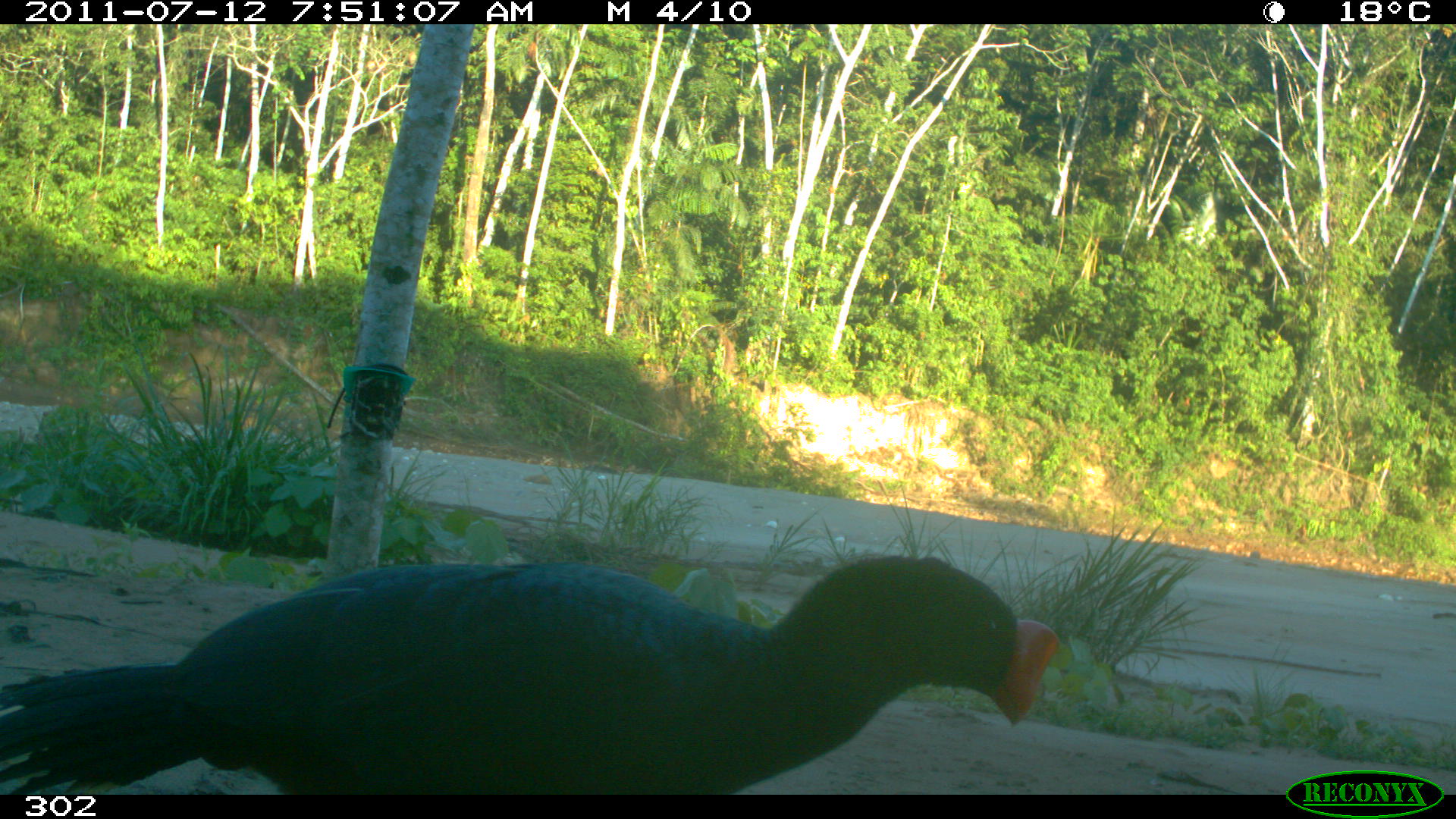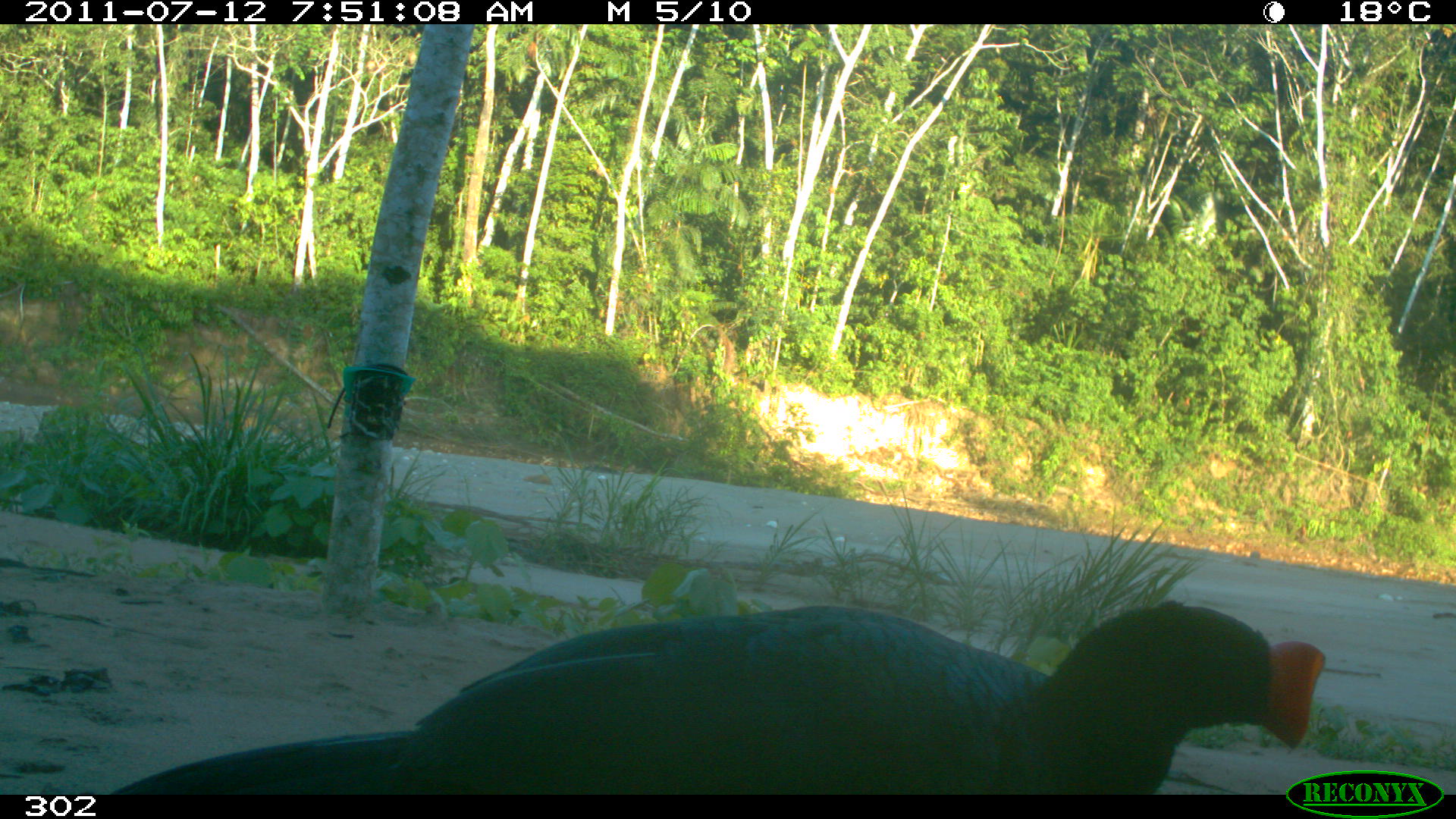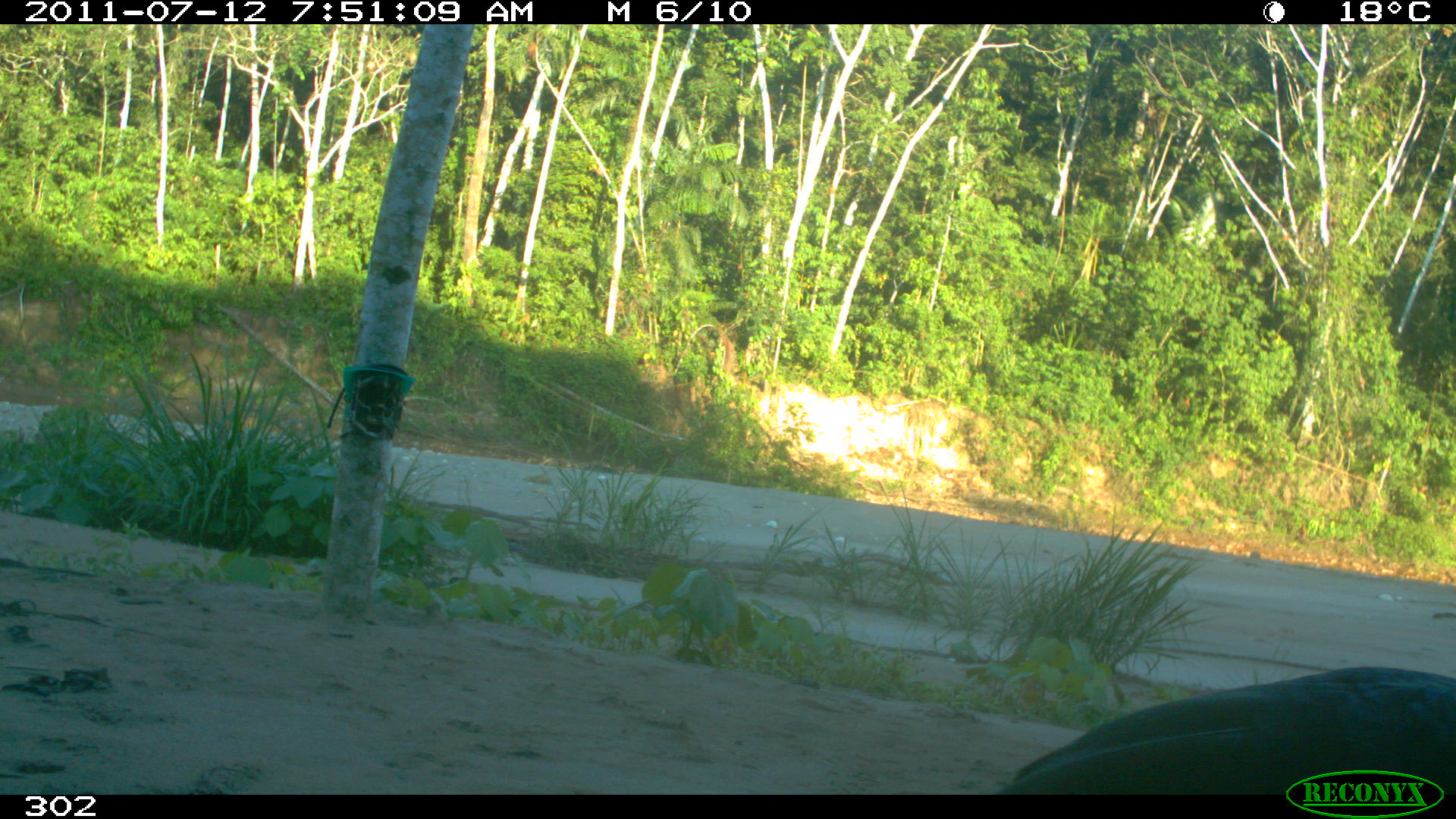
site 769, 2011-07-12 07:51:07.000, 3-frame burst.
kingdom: Animalia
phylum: Chordata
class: Aves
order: Galliformes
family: Cracidae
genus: Mitu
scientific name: Mitu tuberosum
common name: razor-billed curassow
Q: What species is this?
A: Mitu tuberosum (razor-billed curassow).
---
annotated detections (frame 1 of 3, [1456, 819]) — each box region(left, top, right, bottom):
mitu tuberosum: region(0, 548, 1064, 792)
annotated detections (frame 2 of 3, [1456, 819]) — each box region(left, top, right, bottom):
mitu tuberosum: region(107, 599, 1327, 793)